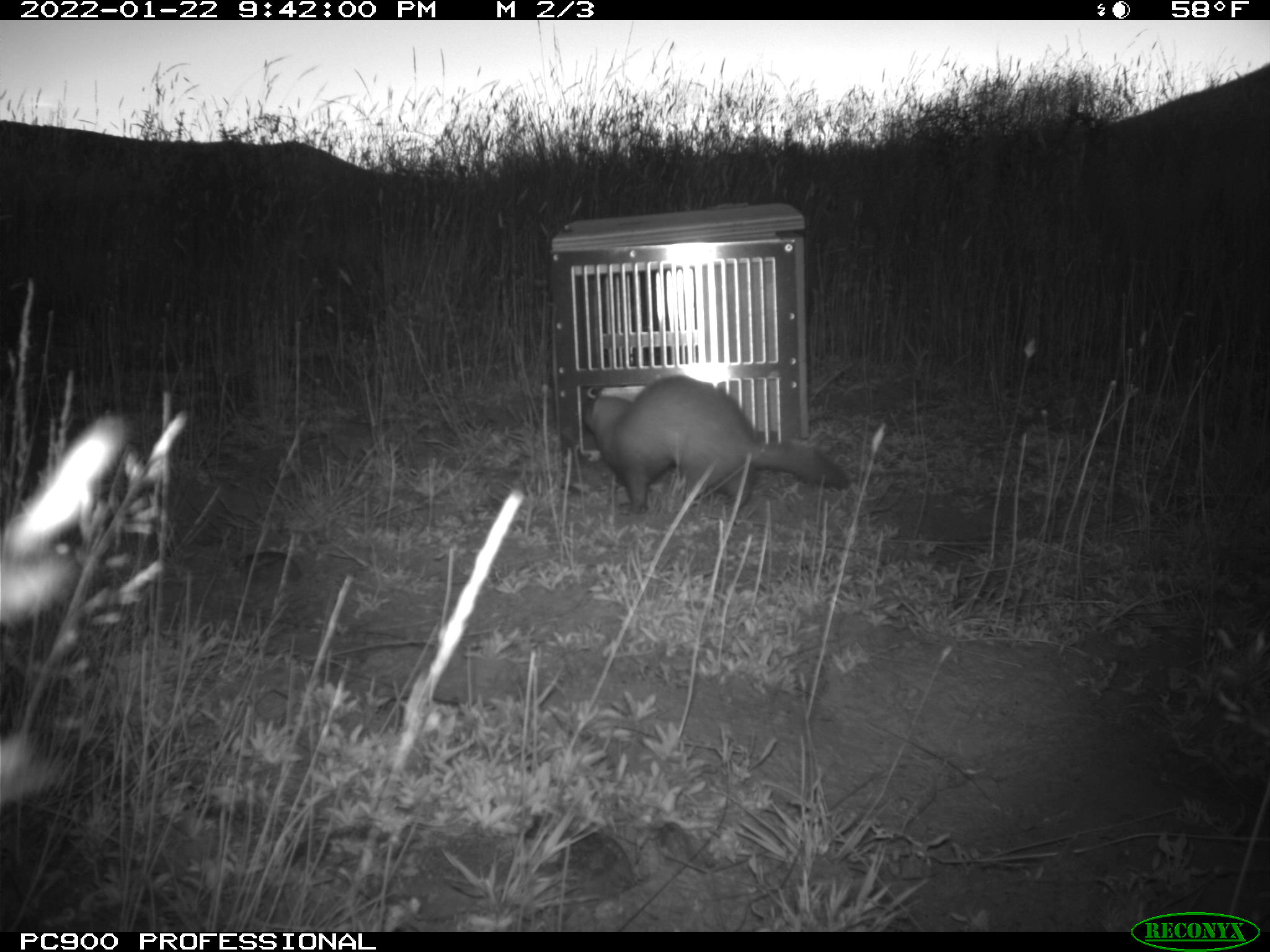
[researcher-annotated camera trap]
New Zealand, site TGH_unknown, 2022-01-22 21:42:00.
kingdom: Animalia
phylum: Chordata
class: Mammalia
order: Carnivora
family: Mustelidae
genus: Mustela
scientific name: Mustela furo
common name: ferret